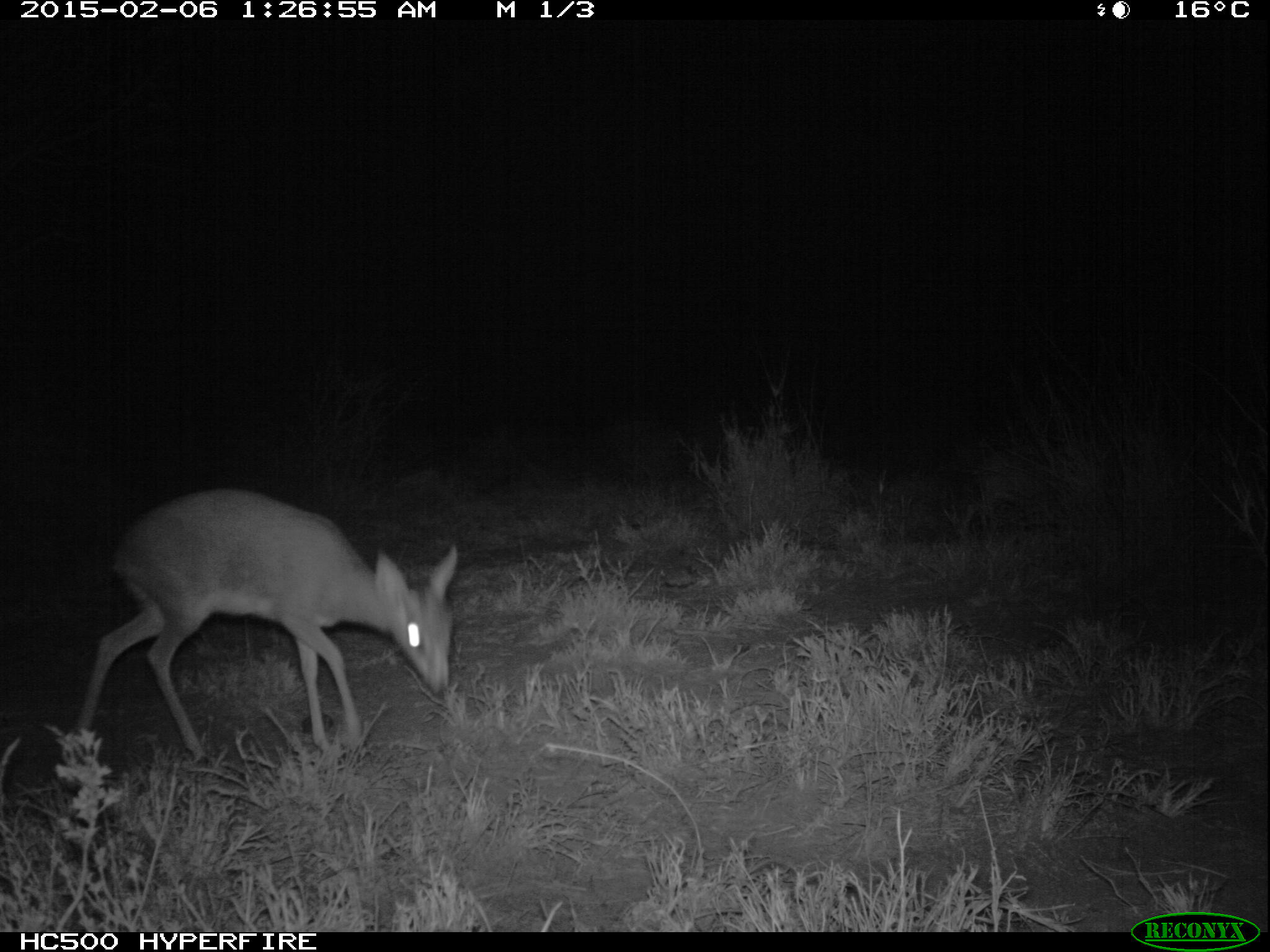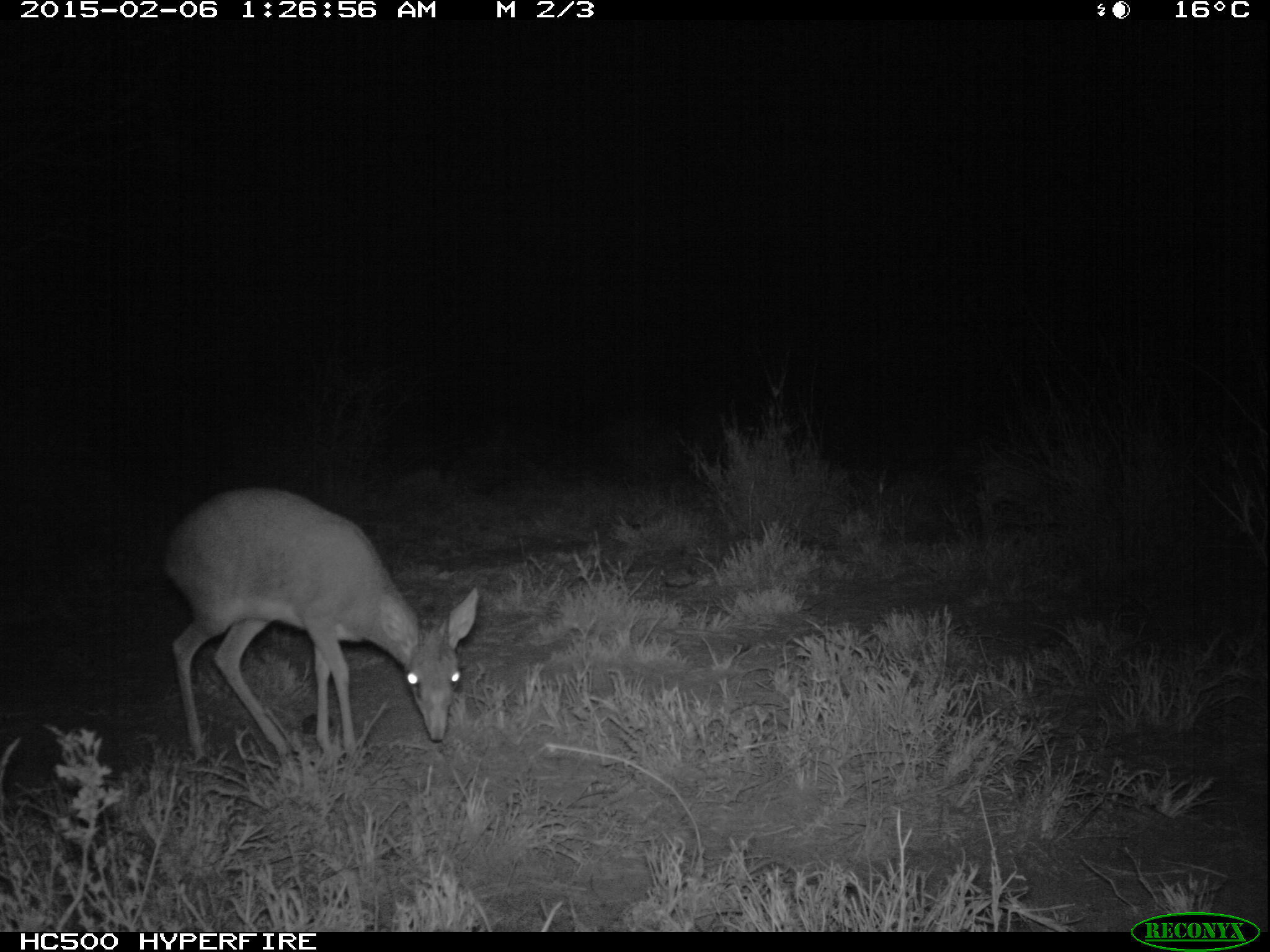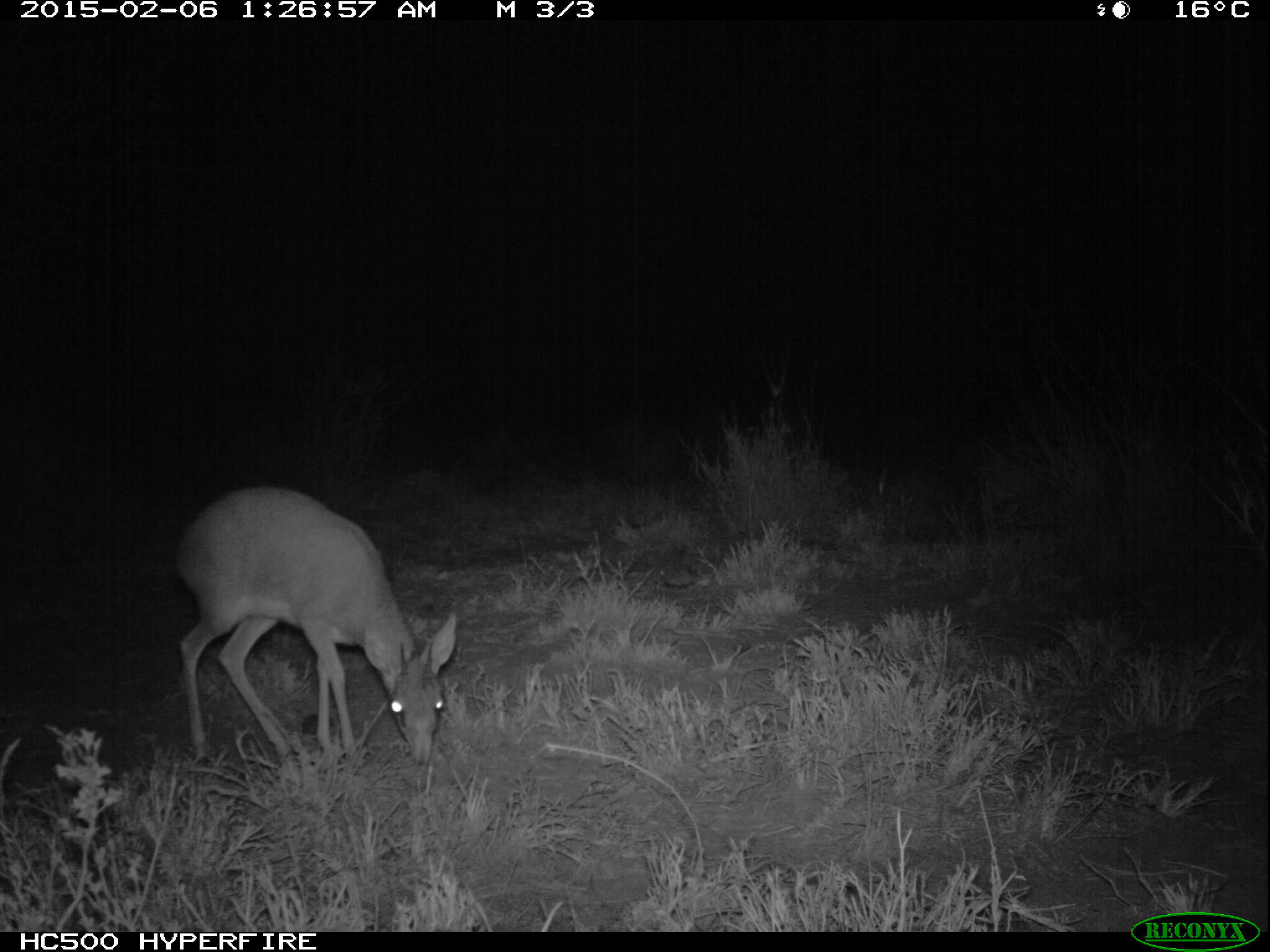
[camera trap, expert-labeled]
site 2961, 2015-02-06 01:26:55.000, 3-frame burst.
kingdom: Animalia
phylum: Chordata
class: Mammalia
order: Artiodactyla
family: Bovidae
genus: Madoqua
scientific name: Madoqua guentheri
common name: günther's dik-dik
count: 1